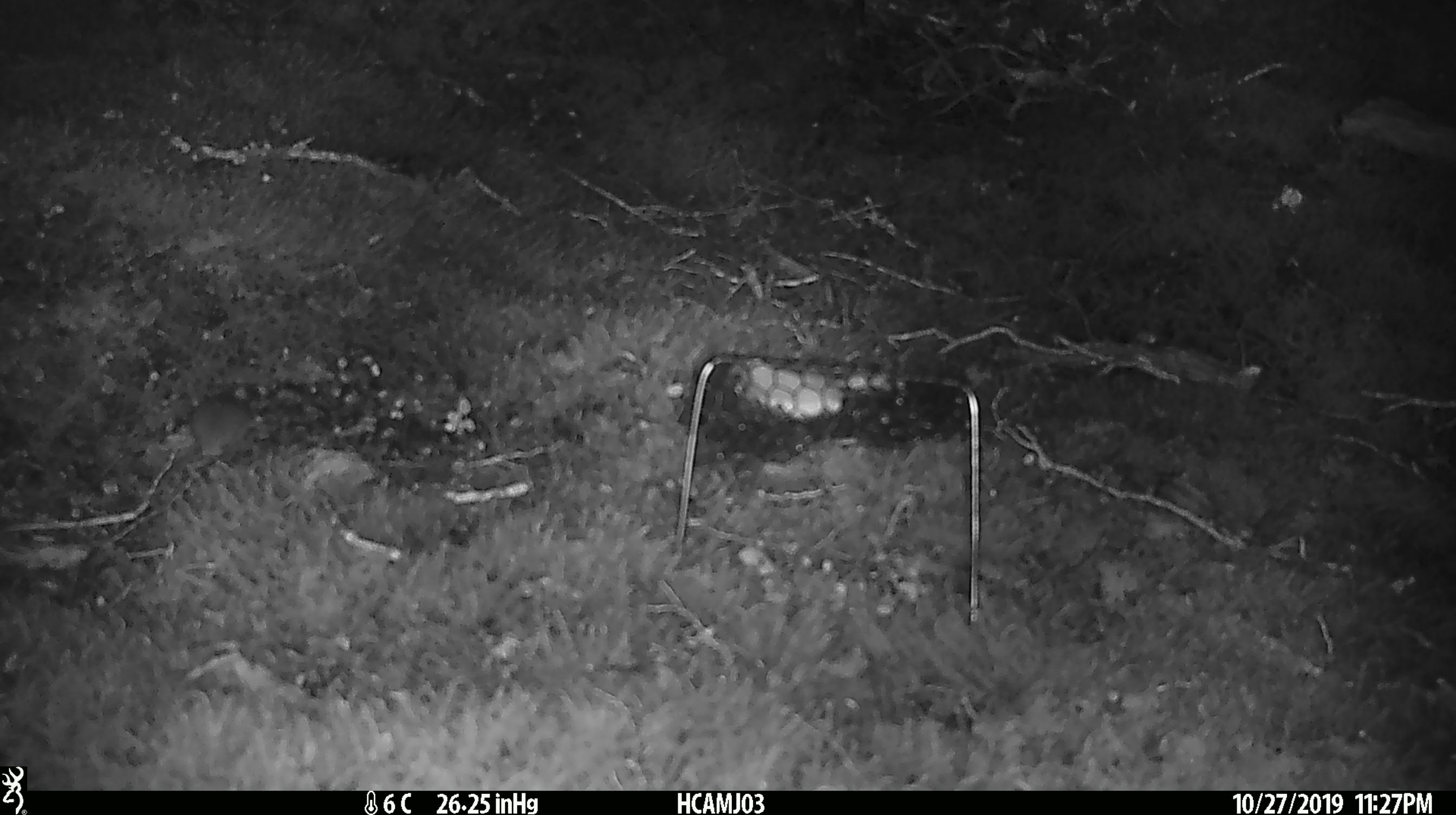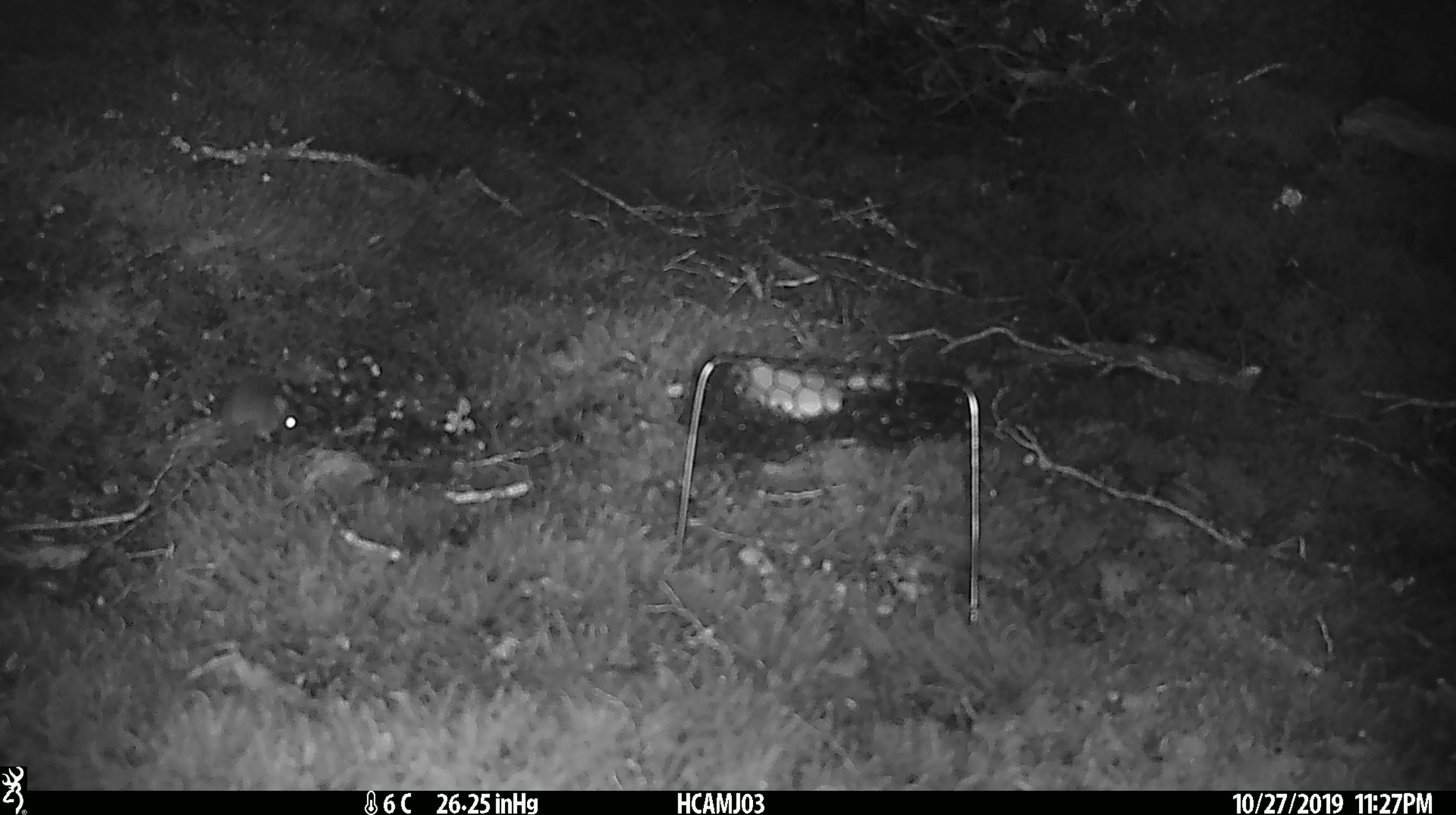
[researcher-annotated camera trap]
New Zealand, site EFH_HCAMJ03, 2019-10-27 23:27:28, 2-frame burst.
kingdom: Animalia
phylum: Chordata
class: Mammalia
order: Rodentia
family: Muridae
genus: Mus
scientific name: Mus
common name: mouse